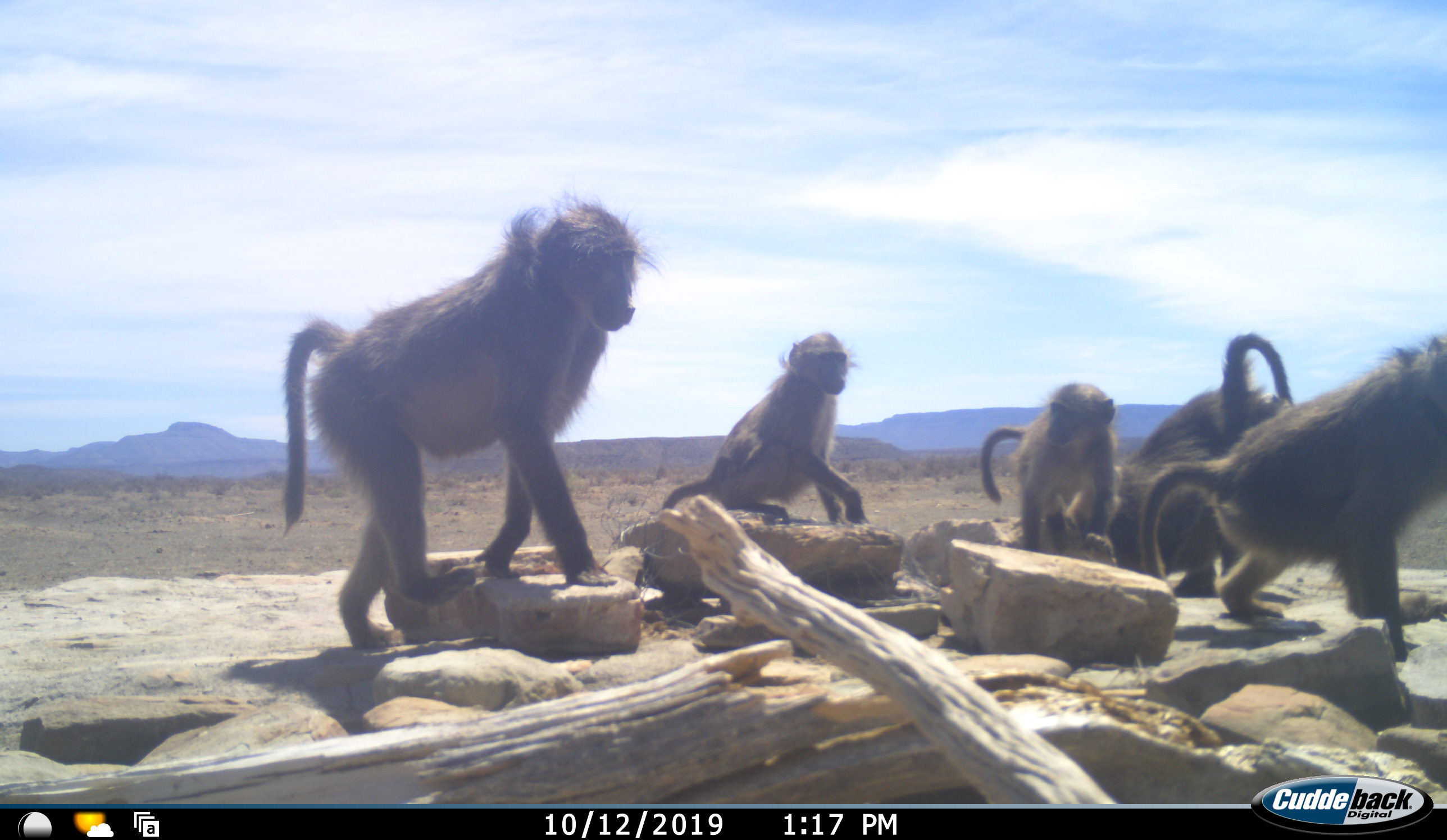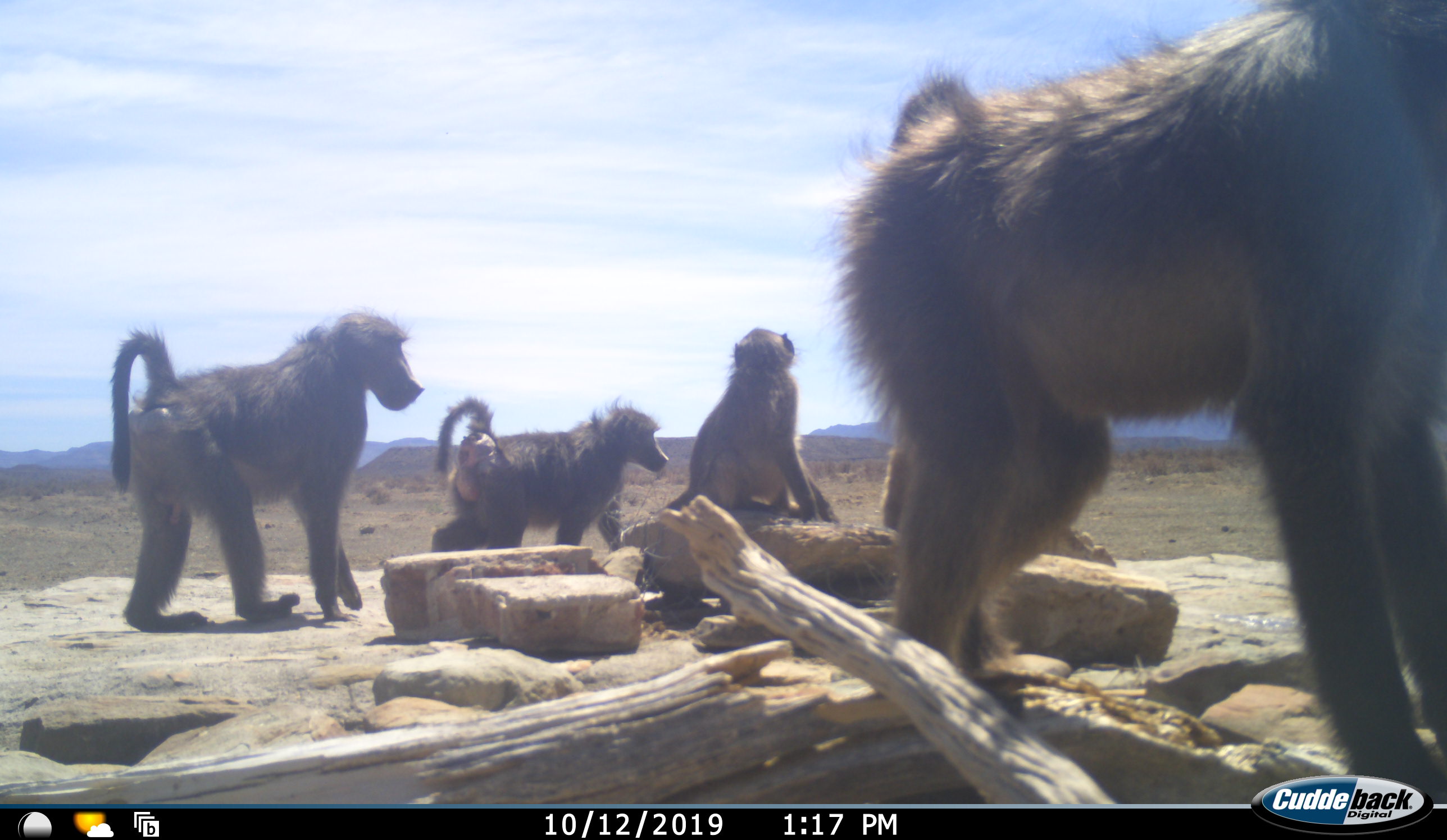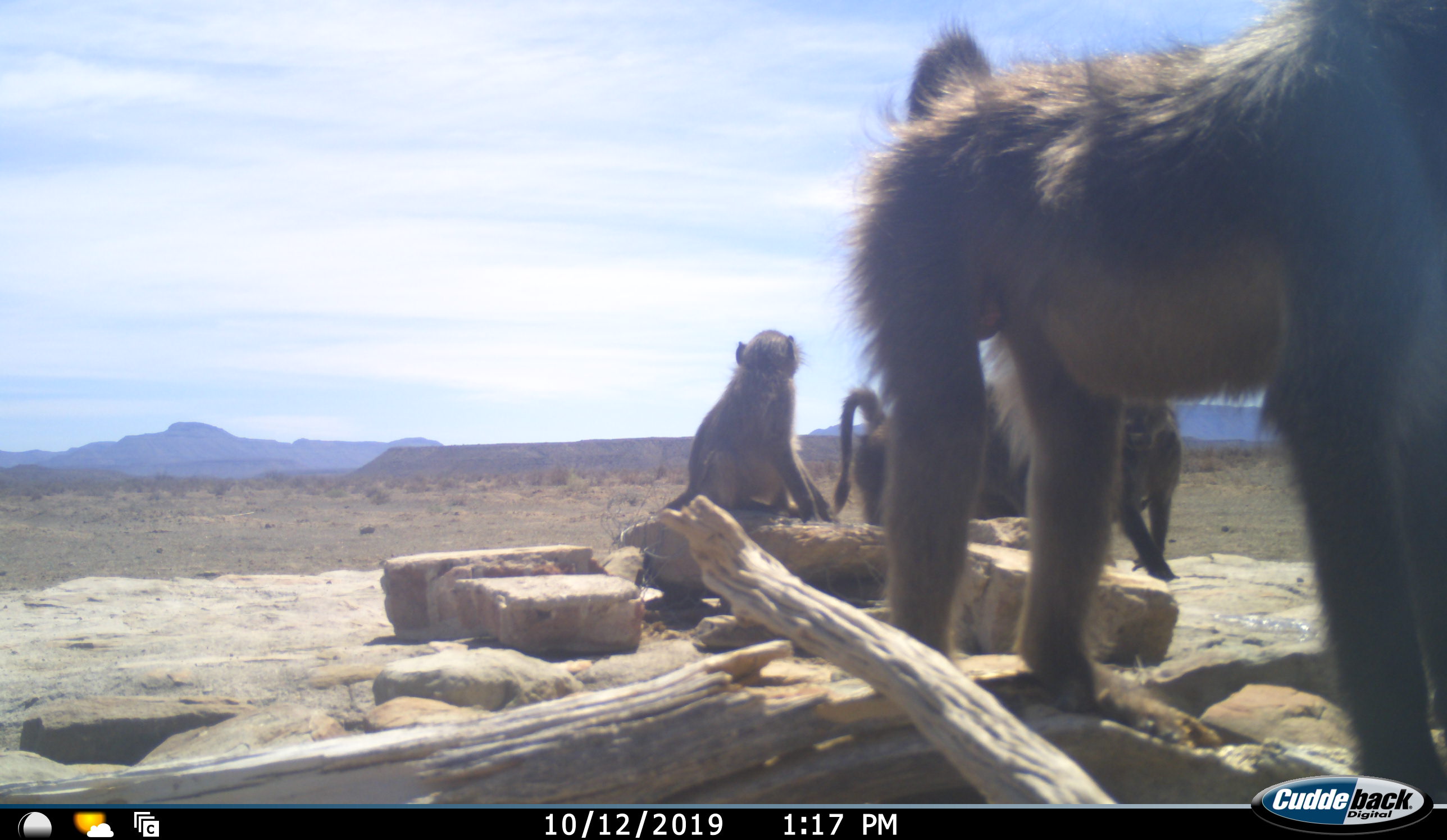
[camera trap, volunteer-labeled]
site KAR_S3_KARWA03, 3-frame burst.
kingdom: Animalia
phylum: Chordata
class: Mammalia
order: Primates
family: Cercopithecidae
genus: Papio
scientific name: Papio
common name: baboon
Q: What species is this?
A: Baboon (Papio).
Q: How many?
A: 5.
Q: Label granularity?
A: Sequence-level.